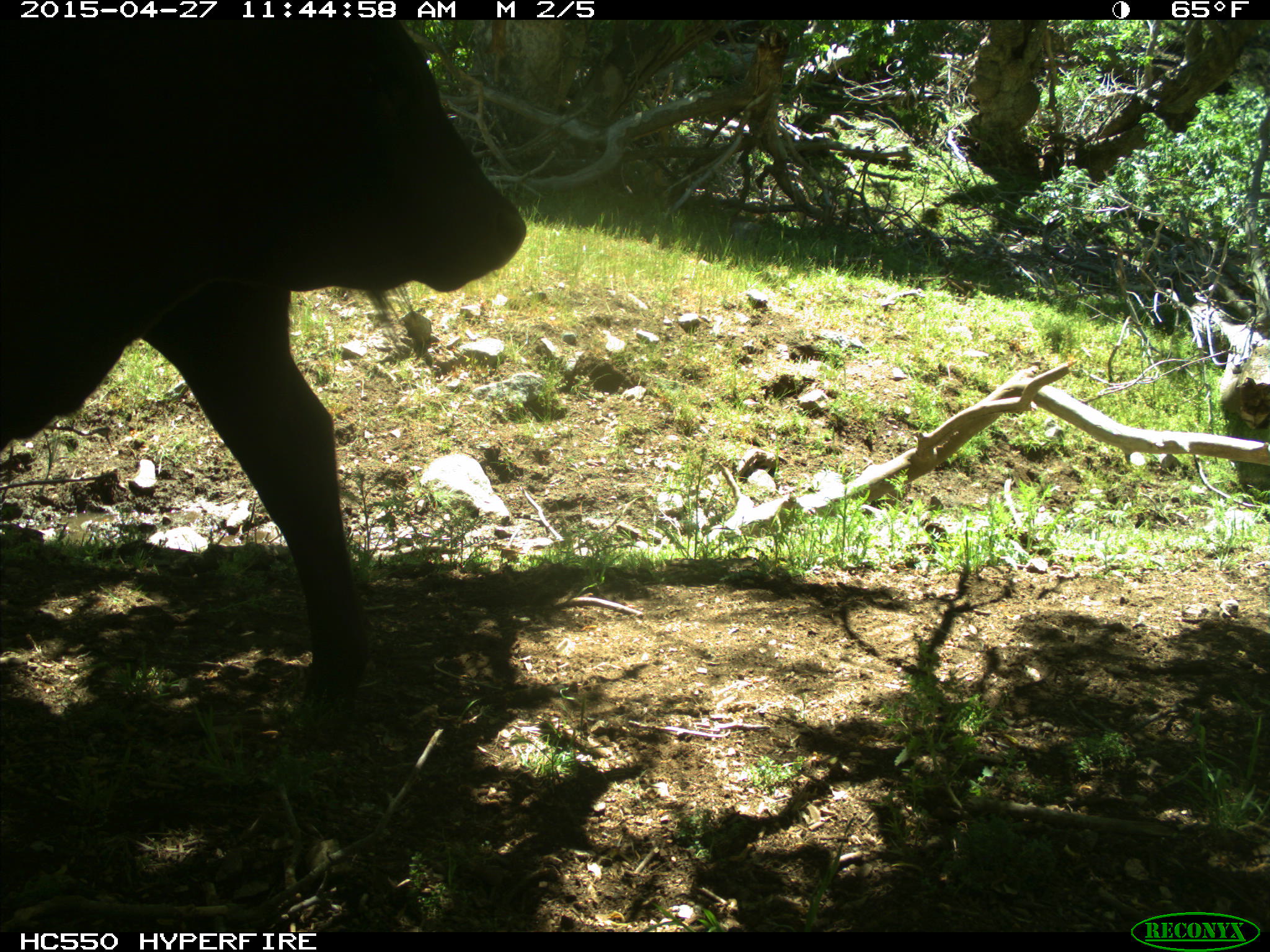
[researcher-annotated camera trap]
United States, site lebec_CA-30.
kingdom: Animalia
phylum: Chordata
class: Mammalia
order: Artiodactyla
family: Bovidae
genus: Bos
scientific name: Bos taurus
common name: domestic cow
Bos taurus (domestic cow).